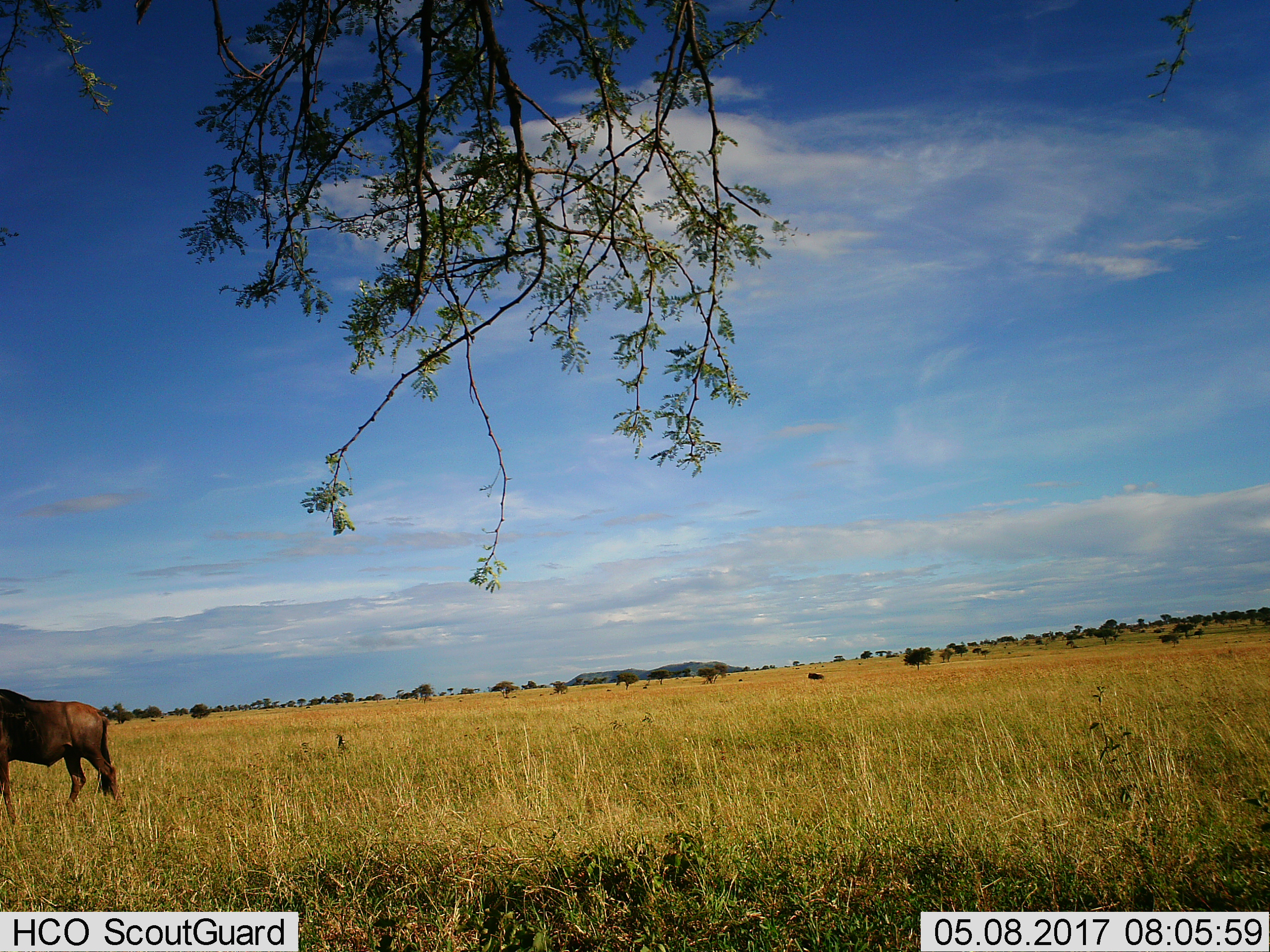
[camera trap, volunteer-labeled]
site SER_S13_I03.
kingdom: Animalia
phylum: Chordata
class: Mammalia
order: Artiodactyla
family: Bovidae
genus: Connochaetes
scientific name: Connochaetes taurinus taurinus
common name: blue wildebeest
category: wildebeestblue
Wildebeestblue (blue wildebeest) (Connochaetes taurinus taurinus), count 1. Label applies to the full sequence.